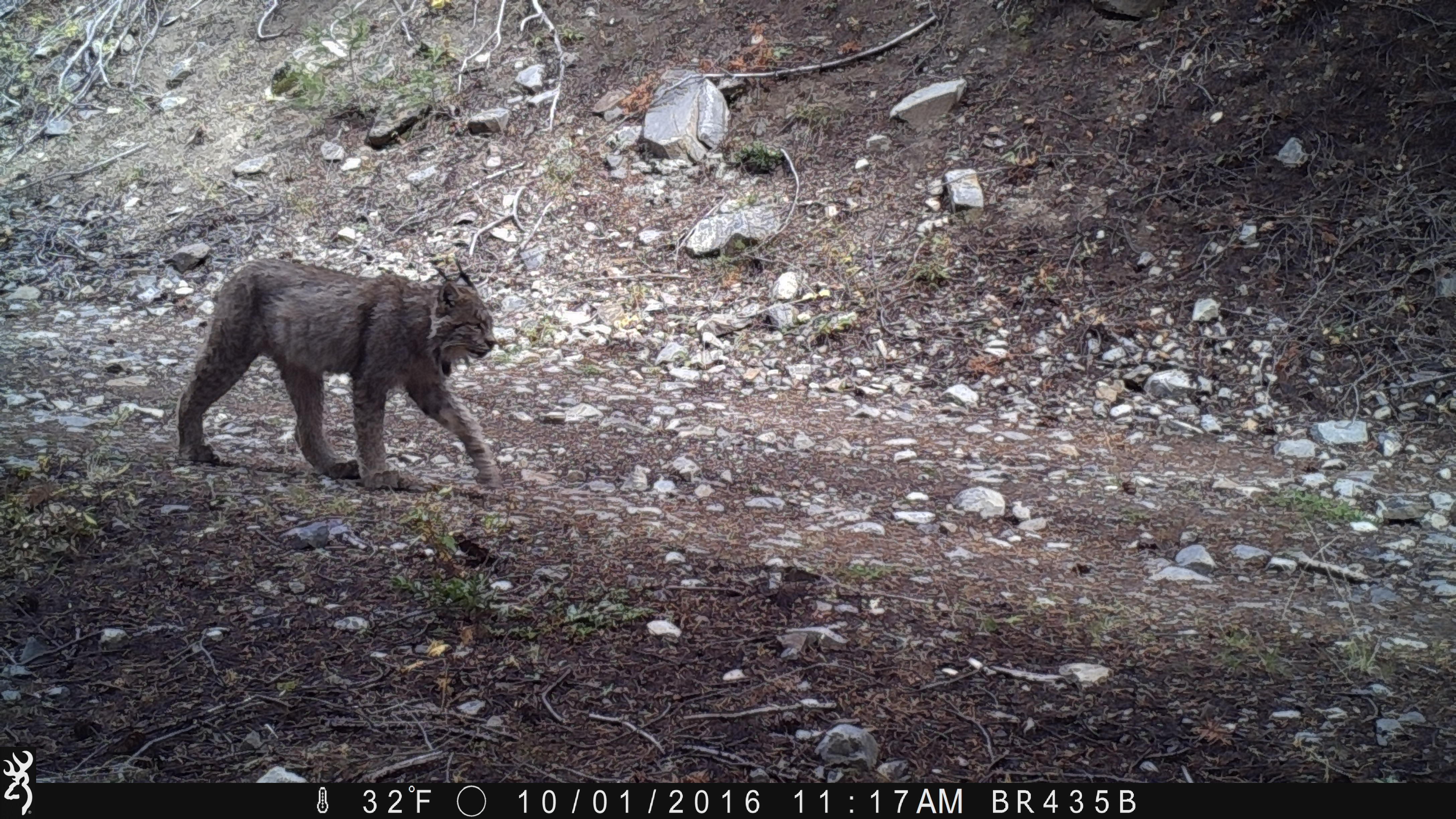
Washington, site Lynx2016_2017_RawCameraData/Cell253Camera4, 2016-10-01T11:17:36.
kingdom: Animalia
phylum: Chordata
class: Mammalia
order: Carnivora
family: Felidae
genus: Lynx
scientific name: Lynx canadensis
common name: canada lynx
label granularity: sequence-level